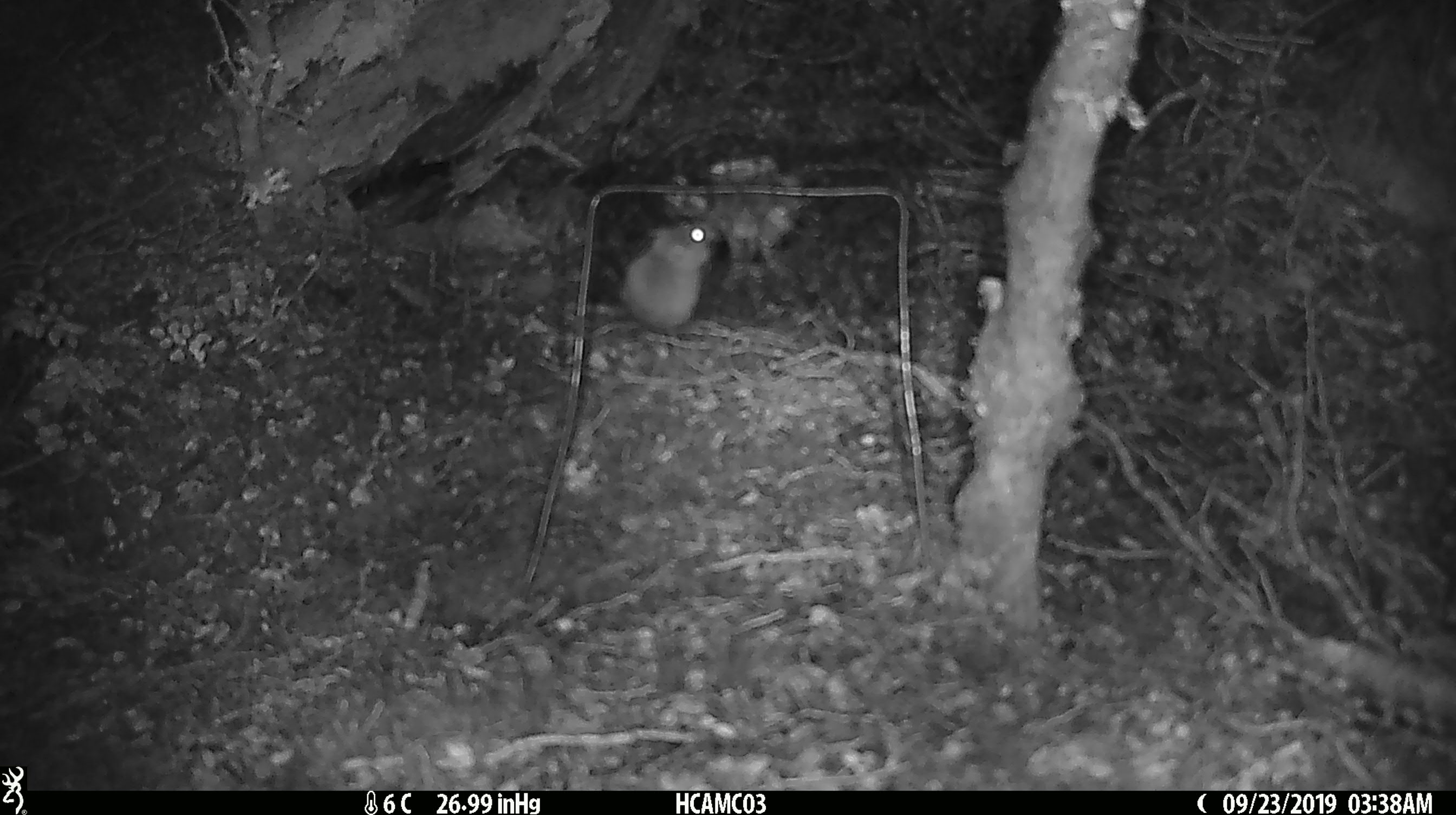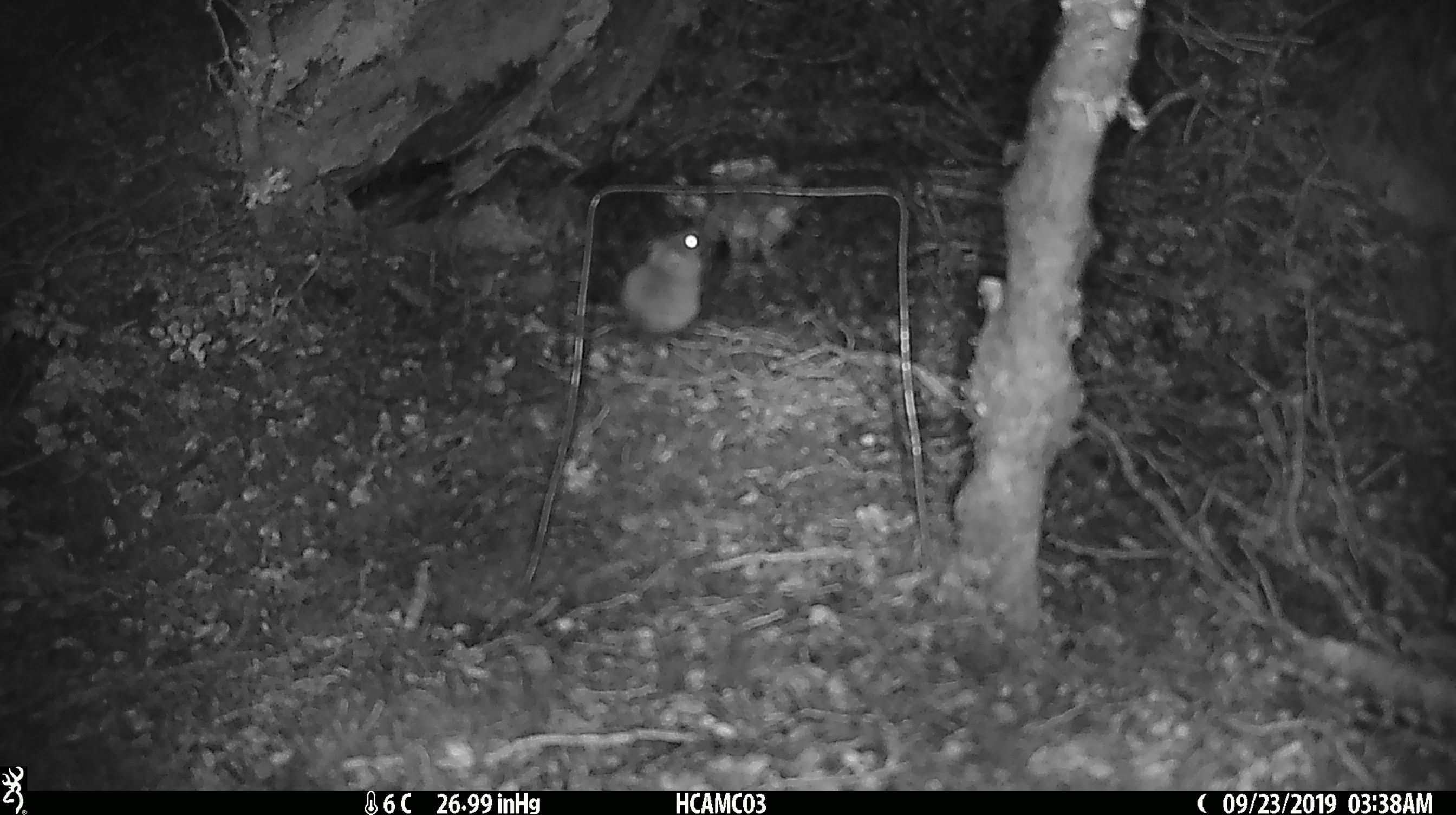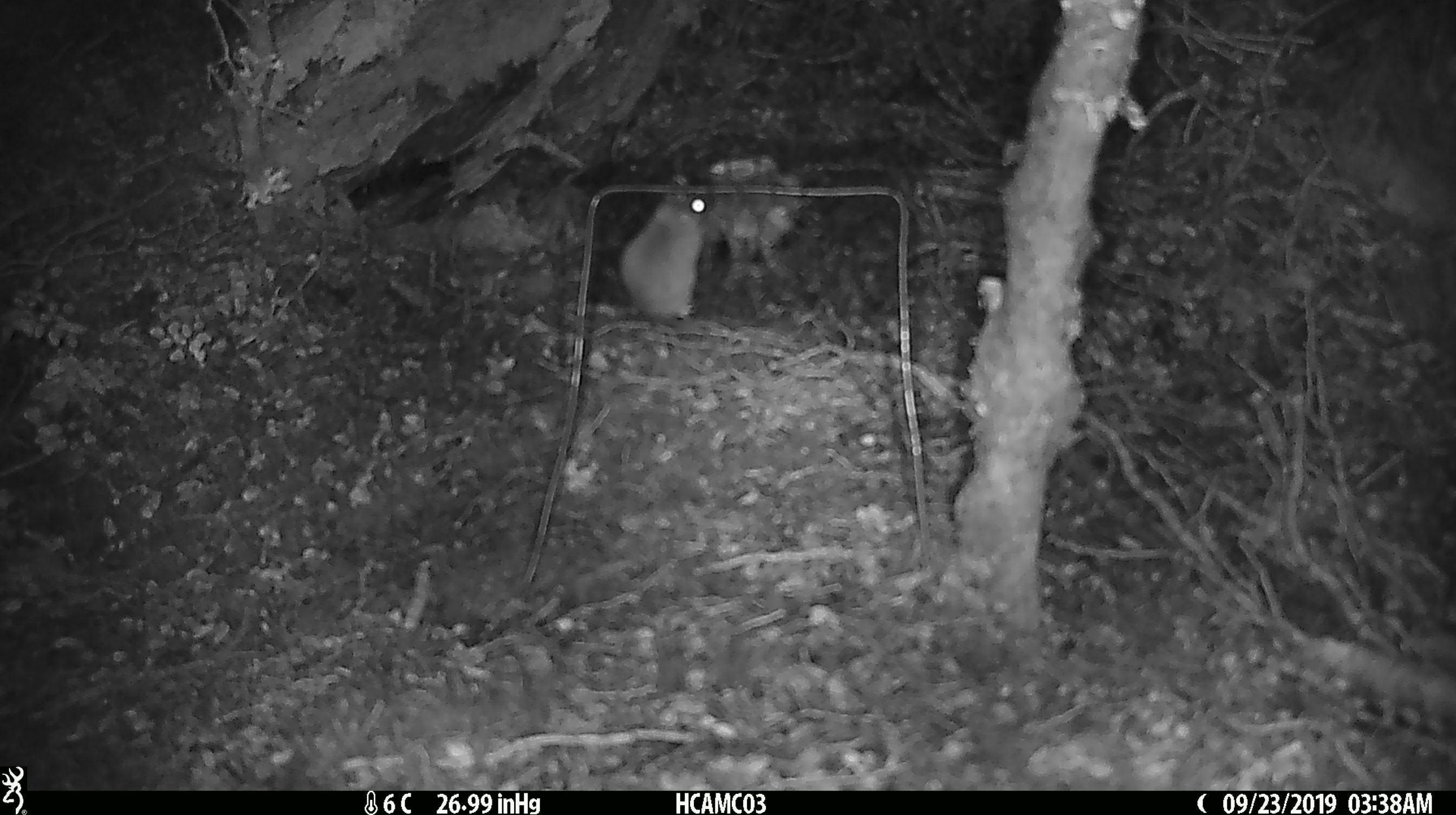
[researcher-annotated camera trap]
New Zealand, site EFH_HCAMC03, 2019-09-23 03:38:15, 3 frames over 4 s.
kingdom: Animalia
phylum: Chordata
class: Mammalia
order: Rodentia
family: Muridae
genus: Mus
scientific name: Mus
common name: mouse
Mouse (Mus).